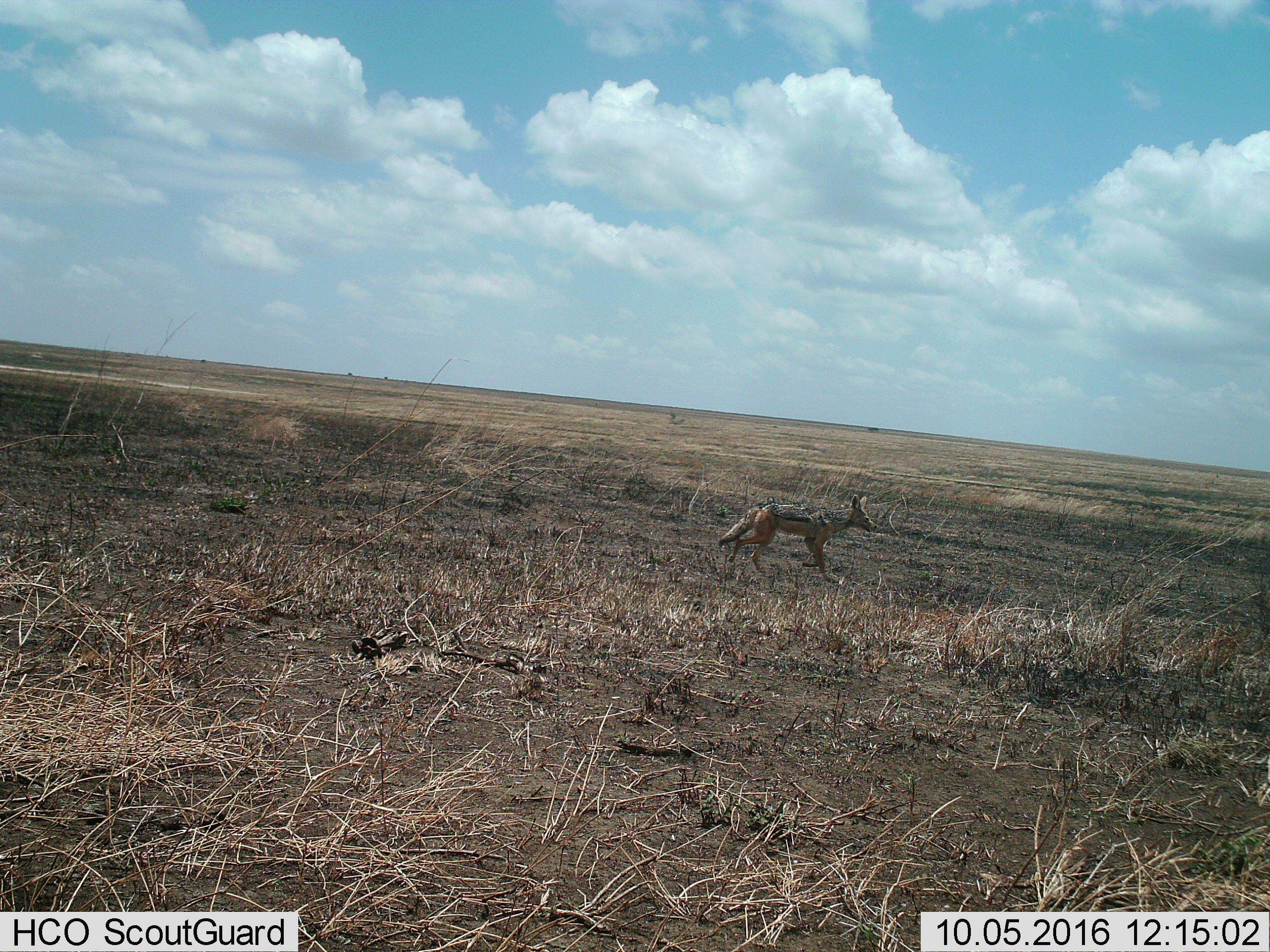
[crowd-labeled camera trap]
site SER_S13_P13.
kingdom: Animalia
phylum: Chordata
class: Mammalia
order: Carnivora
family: Canidae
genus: Lupulella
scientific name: Lupulella mesomelas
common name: black-backed jackal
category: jackalblackbacked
Jackalblackbacked (black-backed jackal) (Lupulella mesomelas), count 1. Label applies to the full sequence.